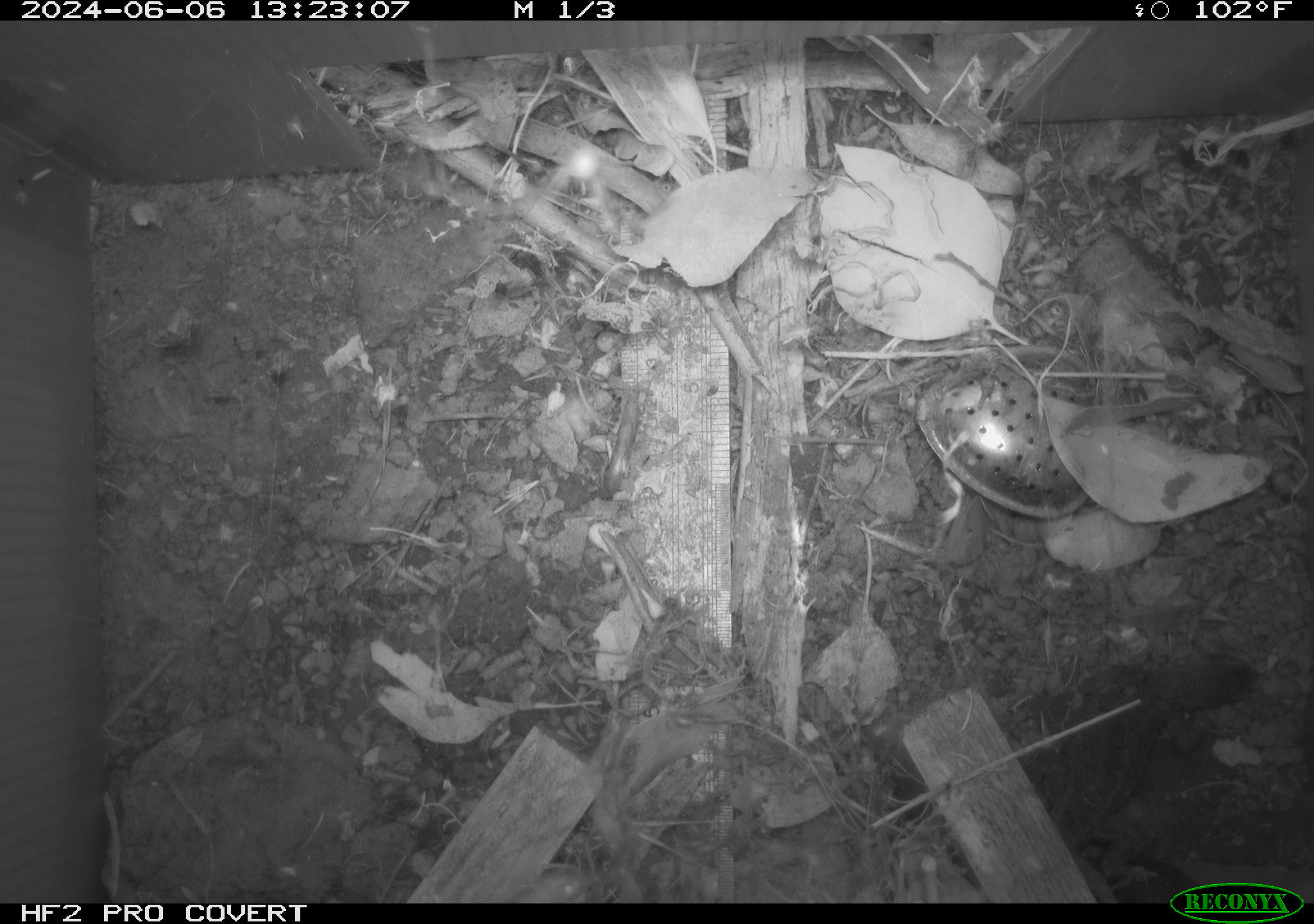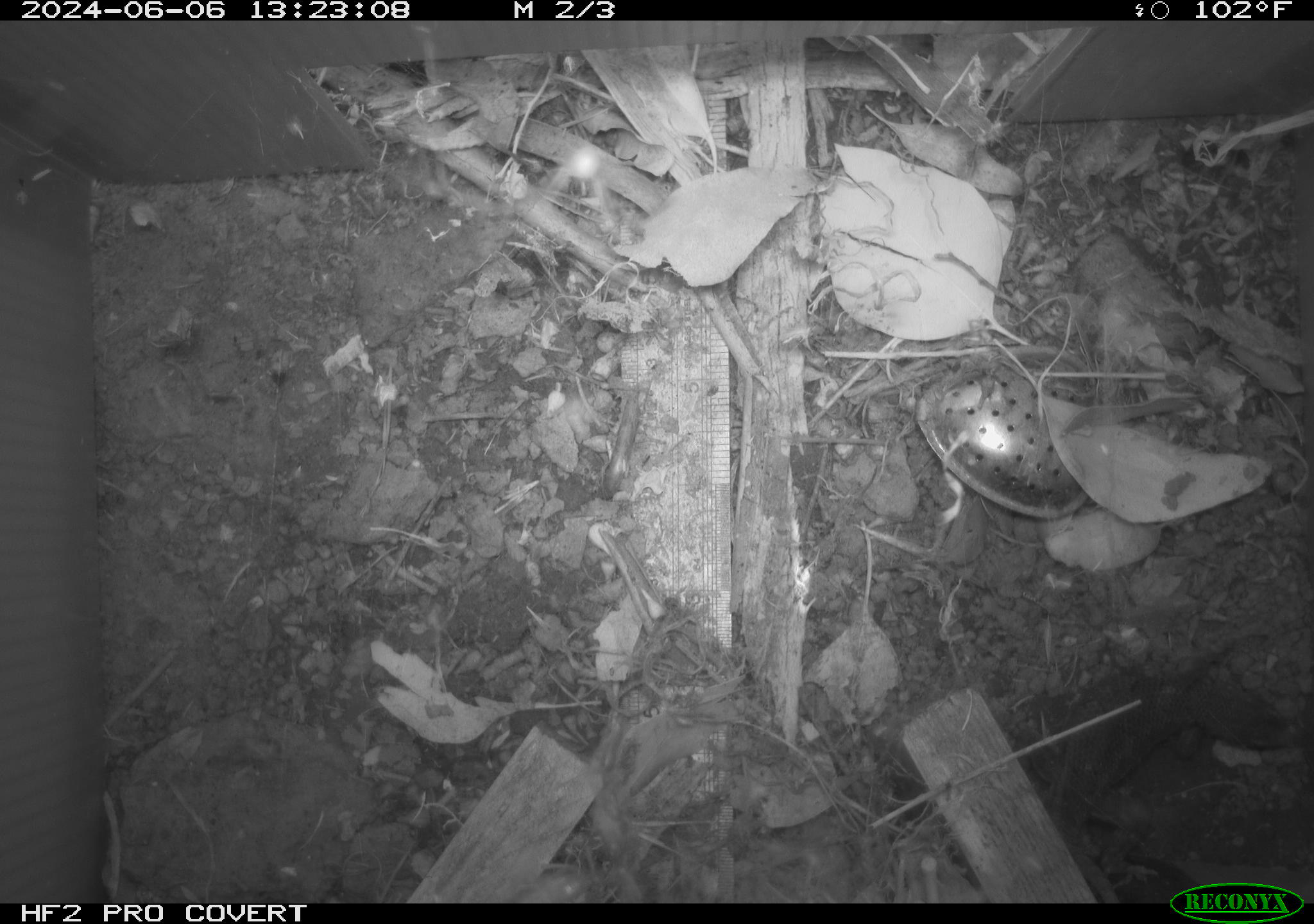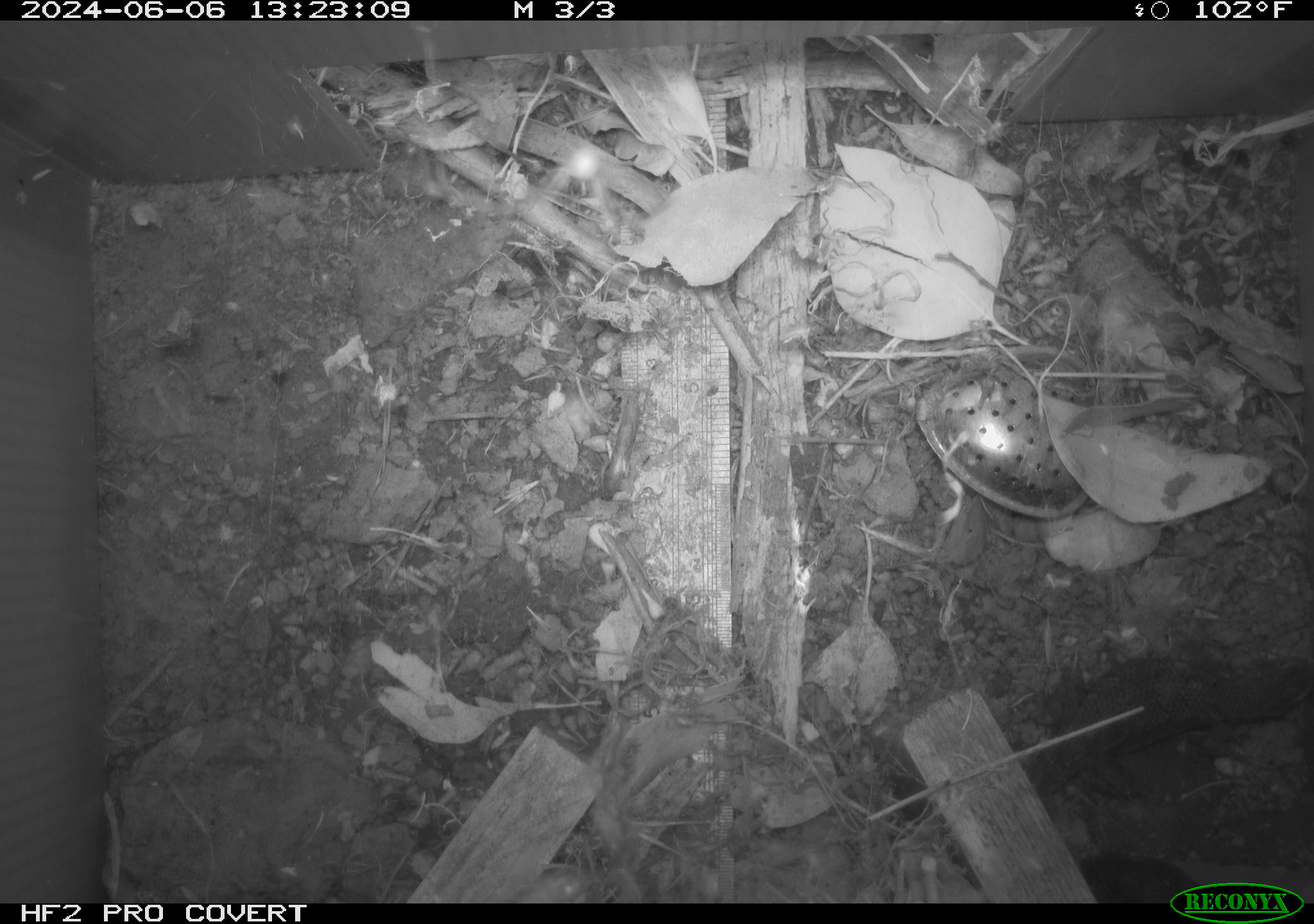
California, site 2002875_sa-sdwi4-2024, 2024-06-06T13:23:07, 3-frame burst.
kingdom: Animalia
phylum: Chordata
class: Reptilia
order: Squamata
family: Phrynosomatidae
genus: Sceloporus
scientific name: Sceloporus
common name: spiny lizards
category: sceloporus species